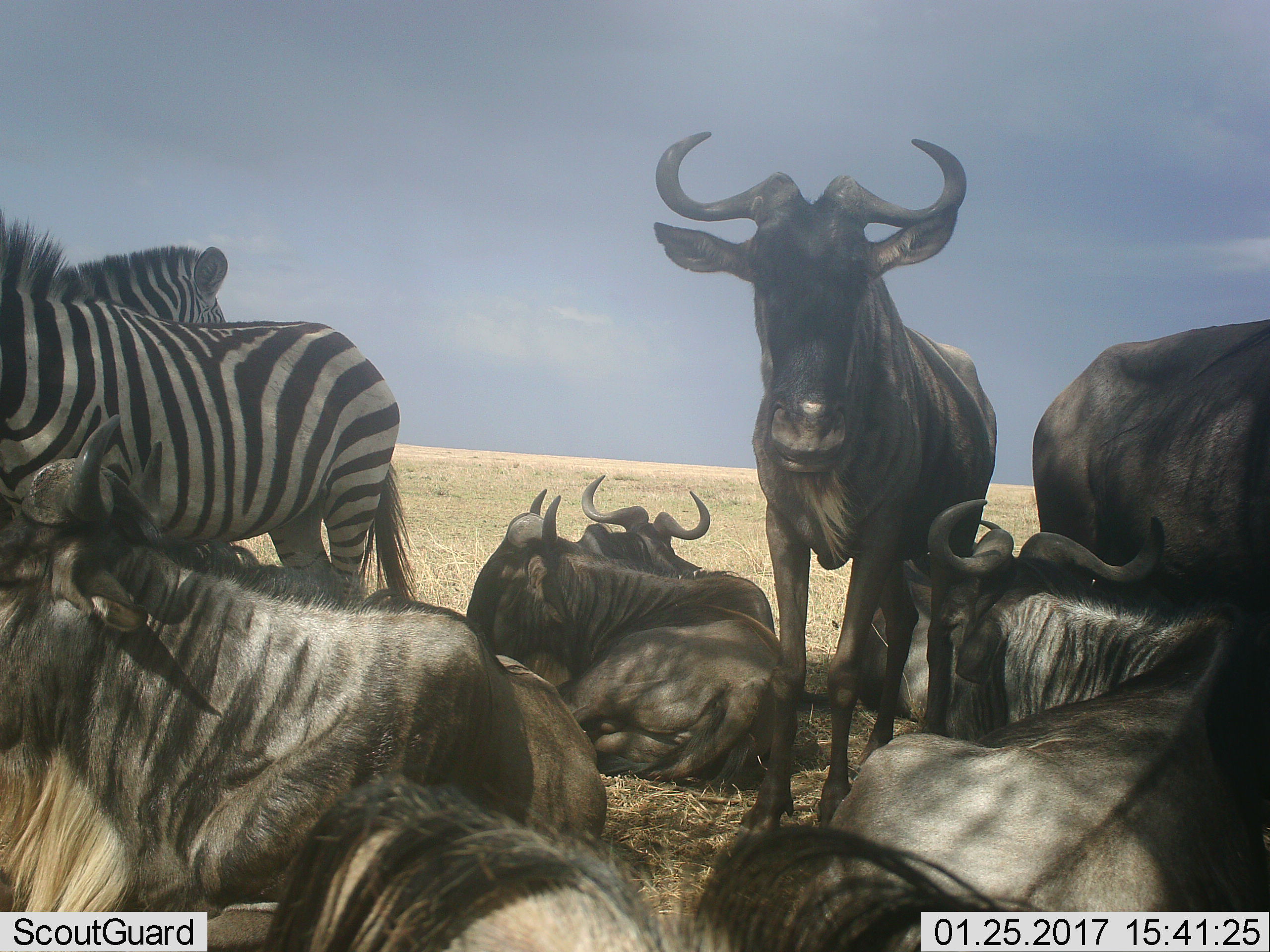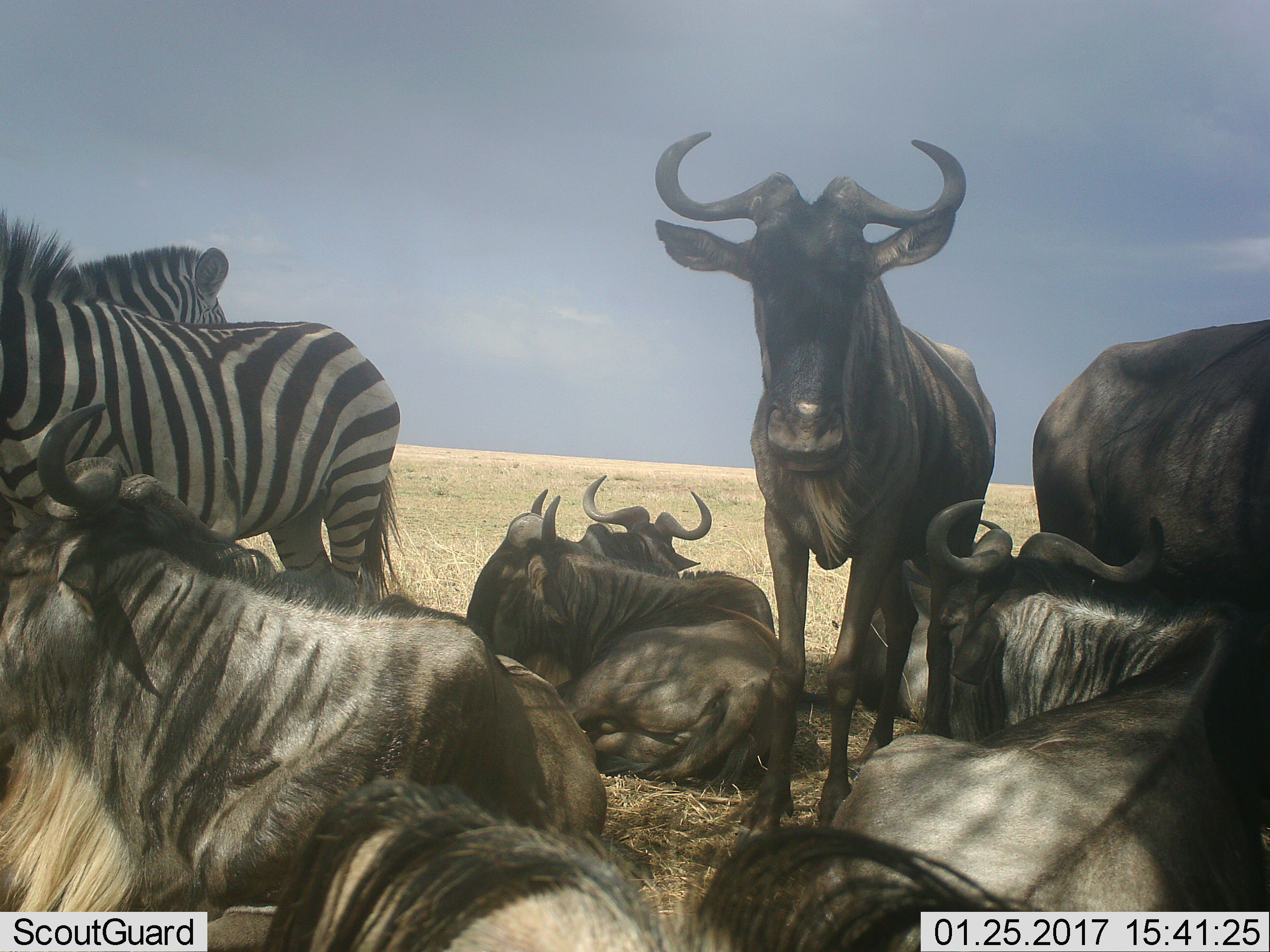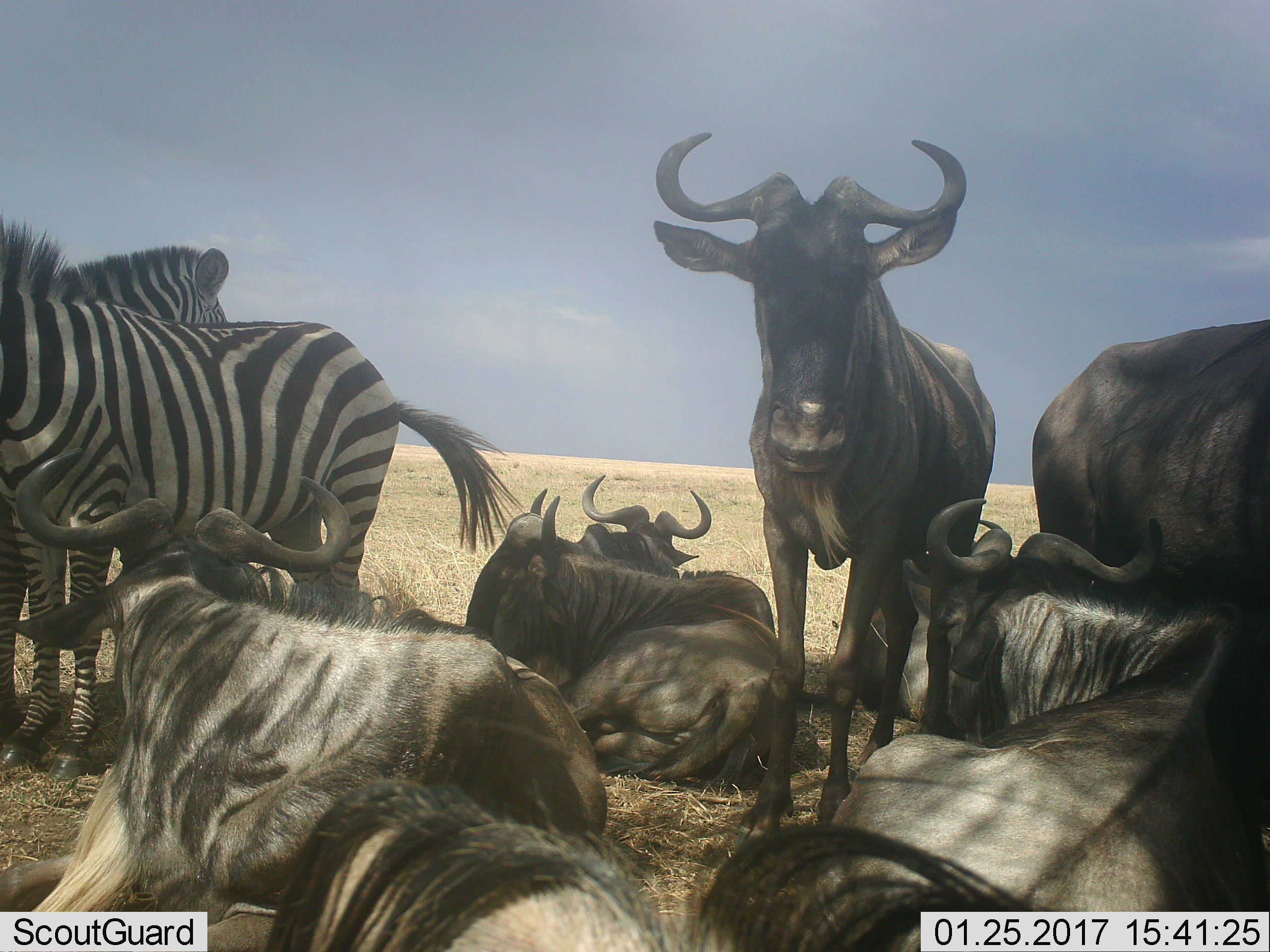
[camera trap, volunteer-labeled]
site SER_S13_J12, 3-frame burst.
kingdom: Animalia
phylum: Chordata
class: Mammalia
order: Artiodactyla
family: Bovidae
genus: Connochaetes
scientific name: Connochaetes taurinus taurinus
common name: blue wildebeest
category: wildebeestblue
Wildebeestblue (blue wildebeest) (Connochaetes taurinus taurinus), count 8. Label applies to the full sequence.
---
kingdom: Animalia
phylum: Chordata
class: Mammalia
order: Perissodactyla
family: Equidae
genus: Equus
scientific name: Equus quagga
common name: plains zebra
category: zebraplains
Zebraplains (plains zebra) (Equus quagga), count 2. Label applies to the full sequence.